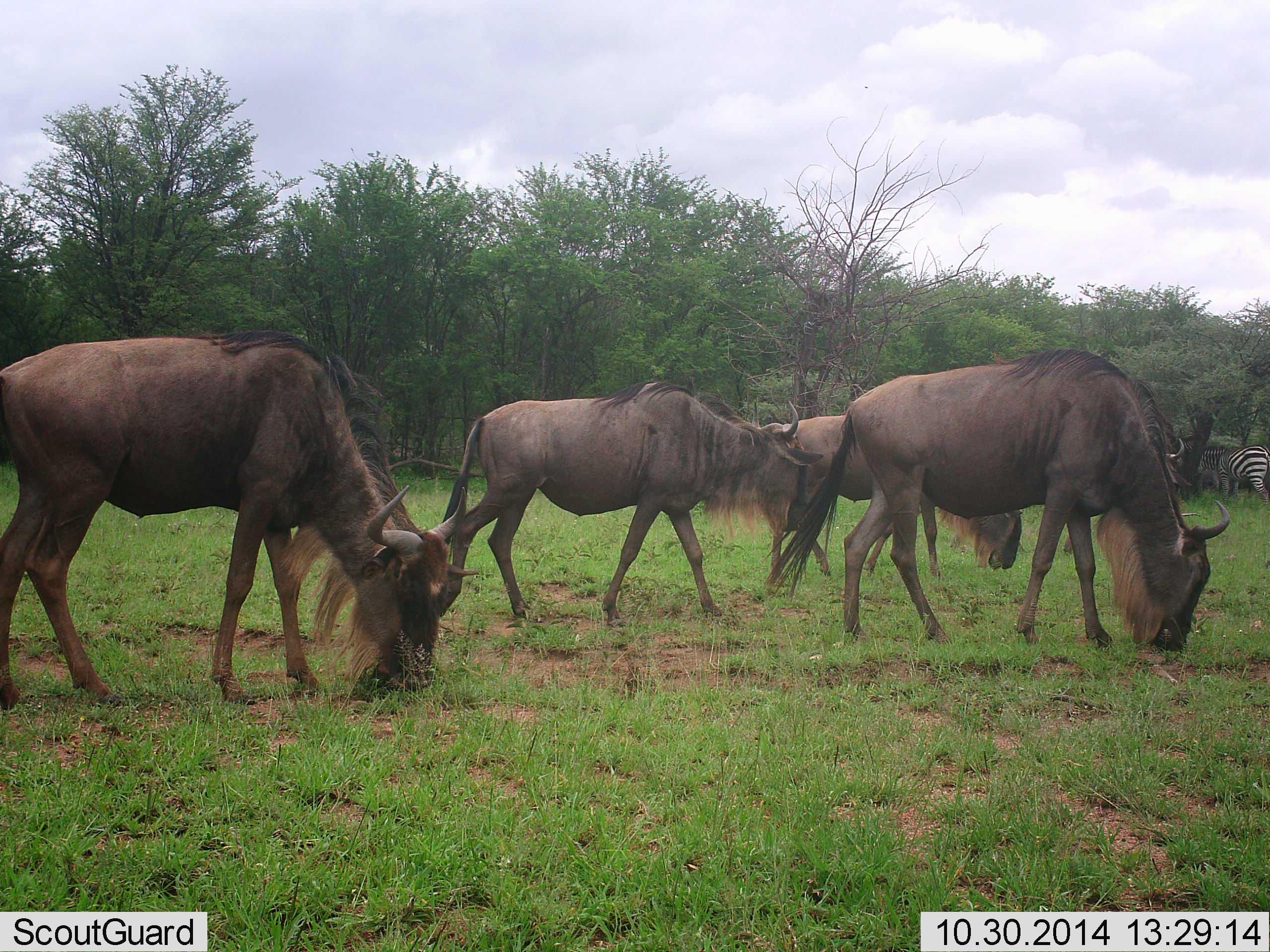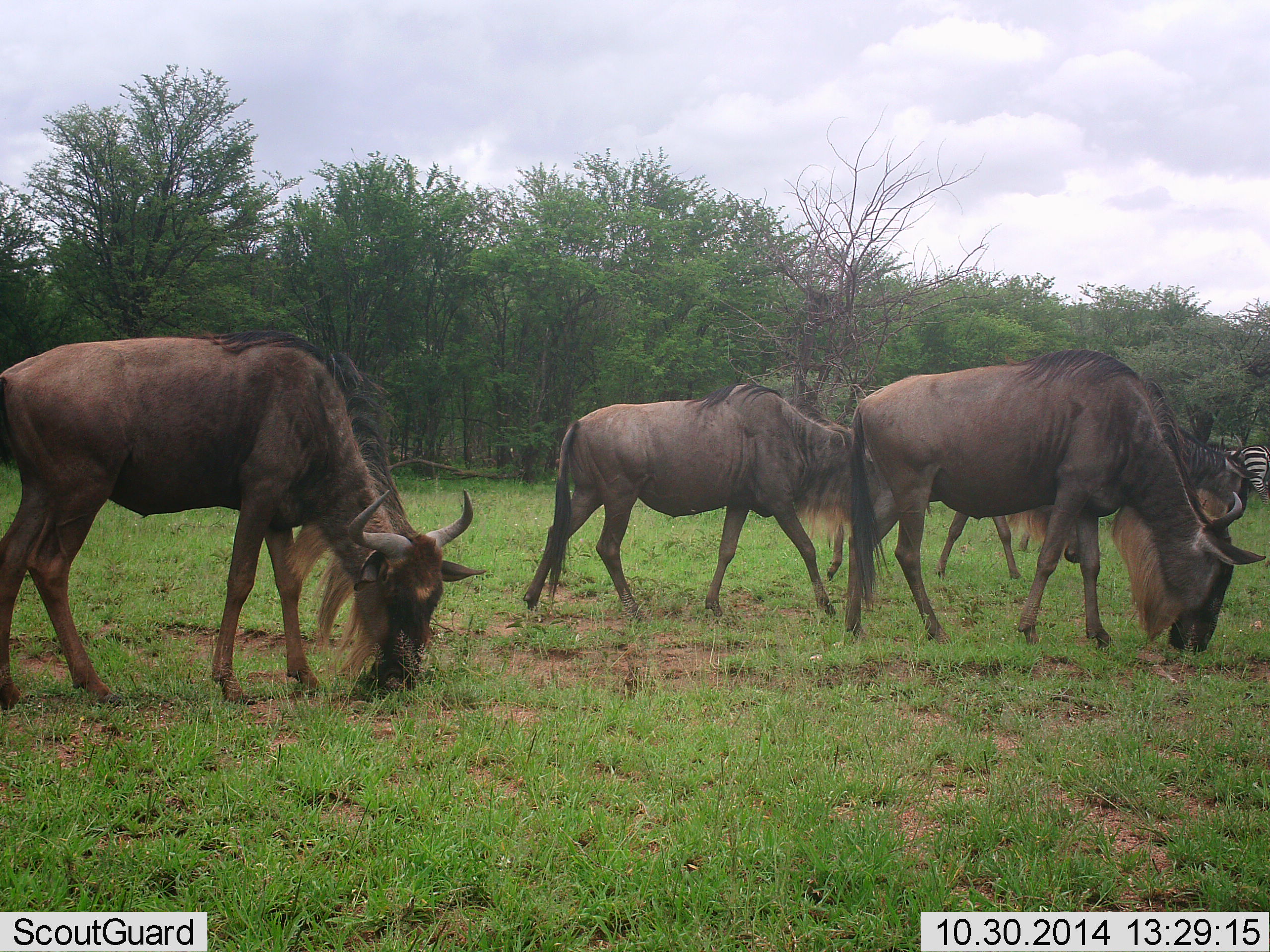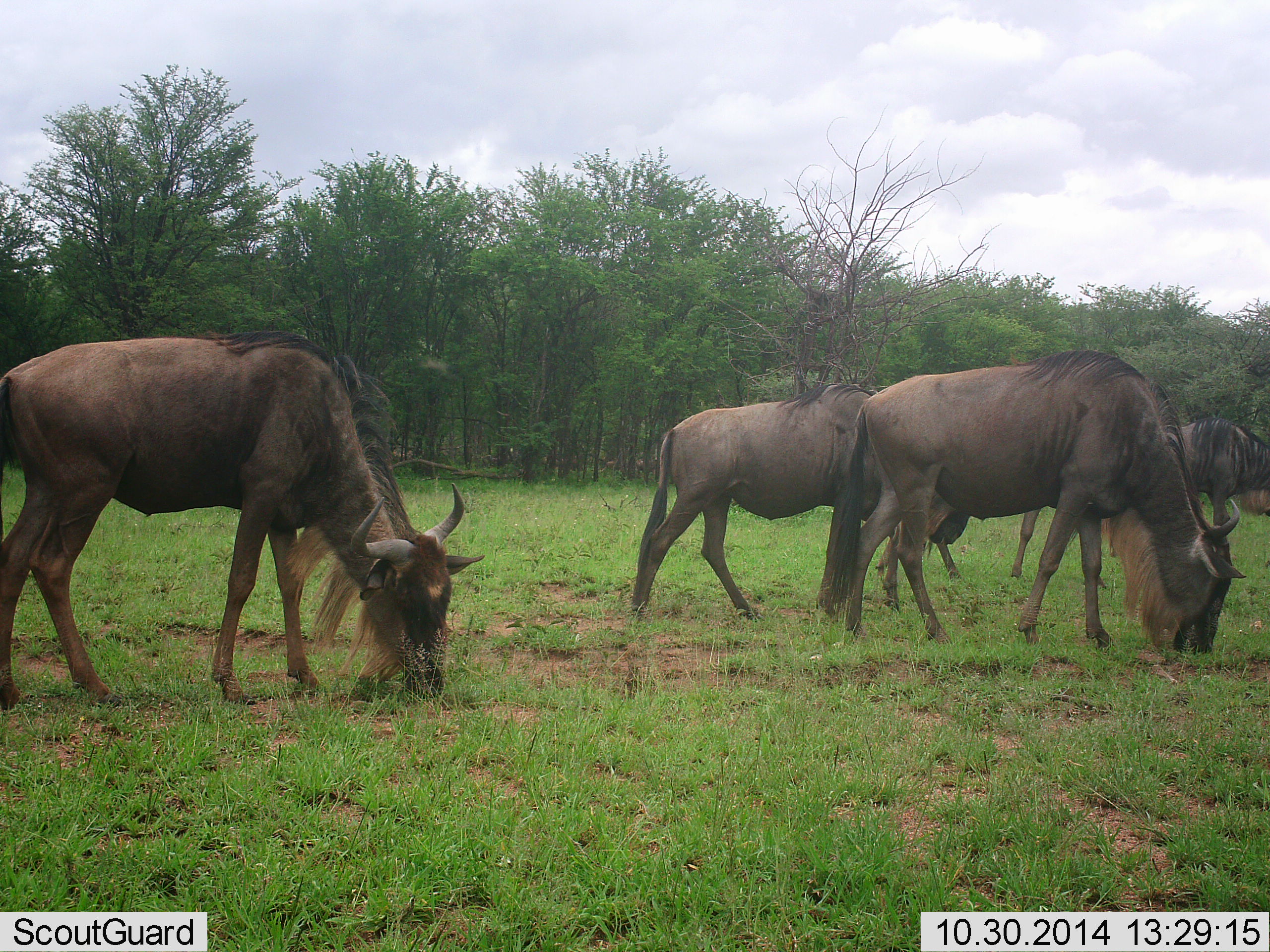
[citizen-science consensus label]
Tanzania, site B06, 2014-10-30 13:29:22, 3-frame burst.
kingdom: Animalia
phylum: Chordata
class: Mammalia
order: Artiodactyla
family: Bovidae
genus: Connochaetes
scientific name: Connochaetes taurinus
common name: blue wildebeest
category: wildebeest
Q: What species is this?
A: Wildebeest (blue wildebeest) (Connochaetes taurinus).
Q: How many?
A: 4.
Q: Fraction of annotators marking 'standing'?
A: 27%.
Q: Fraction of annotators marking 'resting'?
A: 0%.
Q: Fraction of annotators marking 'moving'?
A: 45%.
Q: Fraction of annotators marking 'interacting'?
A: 0%.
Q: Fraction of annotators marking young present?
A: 0%.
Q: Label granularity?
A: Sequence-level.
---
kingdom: Animalia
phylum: Chordata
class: Mammalia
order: Perissodactyla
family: Equidae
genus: Equus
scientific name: Equus quagga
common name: plains zebra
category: zebra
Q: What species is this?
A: Zebra (plains zebra) (Equus quagga).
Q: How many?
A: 1.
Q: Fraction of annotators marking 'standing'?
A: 80%.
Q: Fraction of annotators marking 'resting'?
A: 10%.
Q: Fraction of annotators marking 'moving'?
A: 0%.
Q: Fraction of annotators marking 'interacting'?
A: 0%.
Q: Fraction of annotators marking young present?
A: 0%.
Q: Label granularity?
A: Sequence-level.